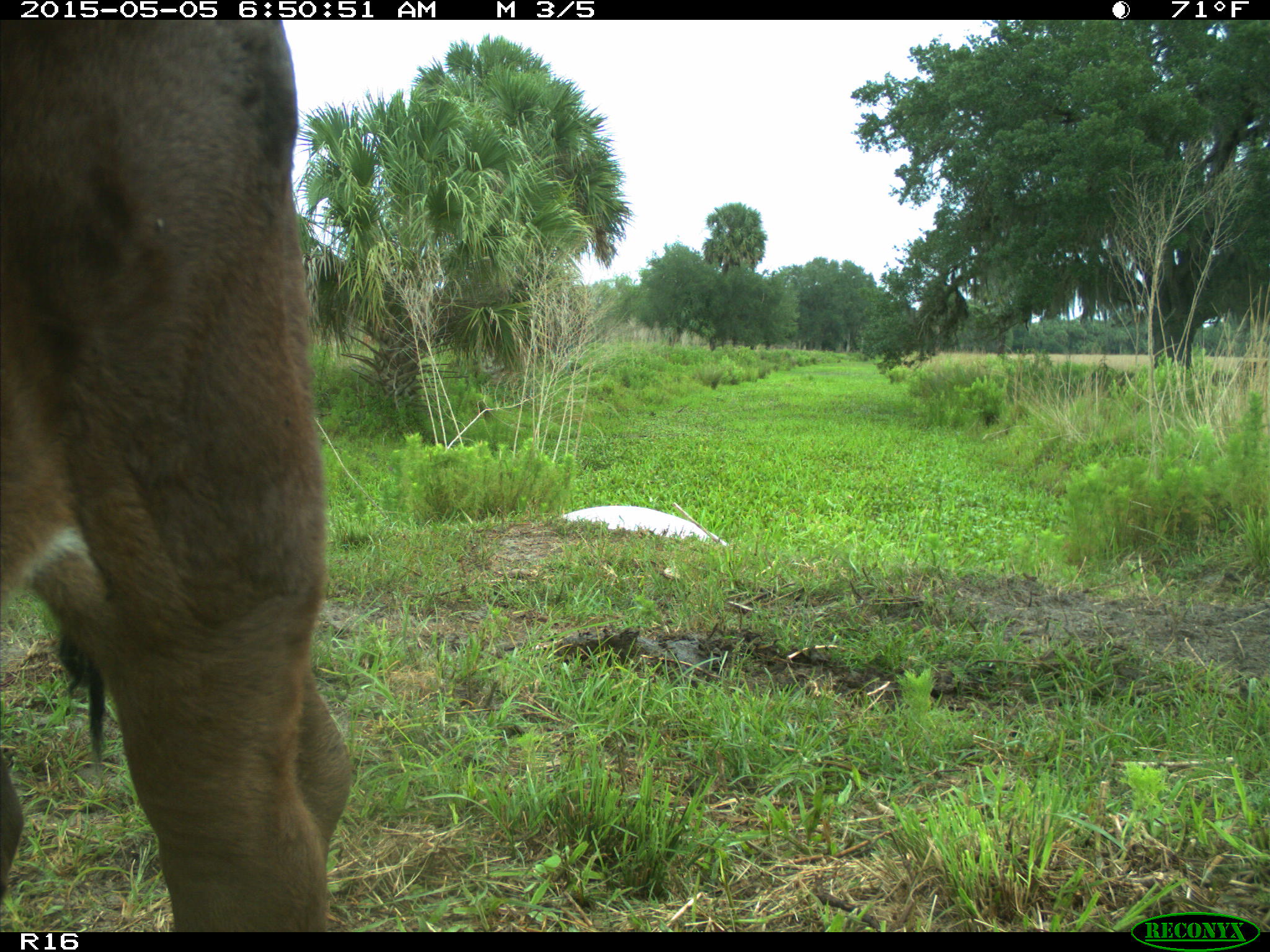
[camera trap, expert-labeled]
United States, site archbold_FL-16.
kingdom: Animalia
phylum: Chordata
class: Mammalia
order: Artiodactyla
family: Bovidae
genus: Bos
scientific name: Bos taurus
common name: domestic cow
Bos taurus (domestic cow).